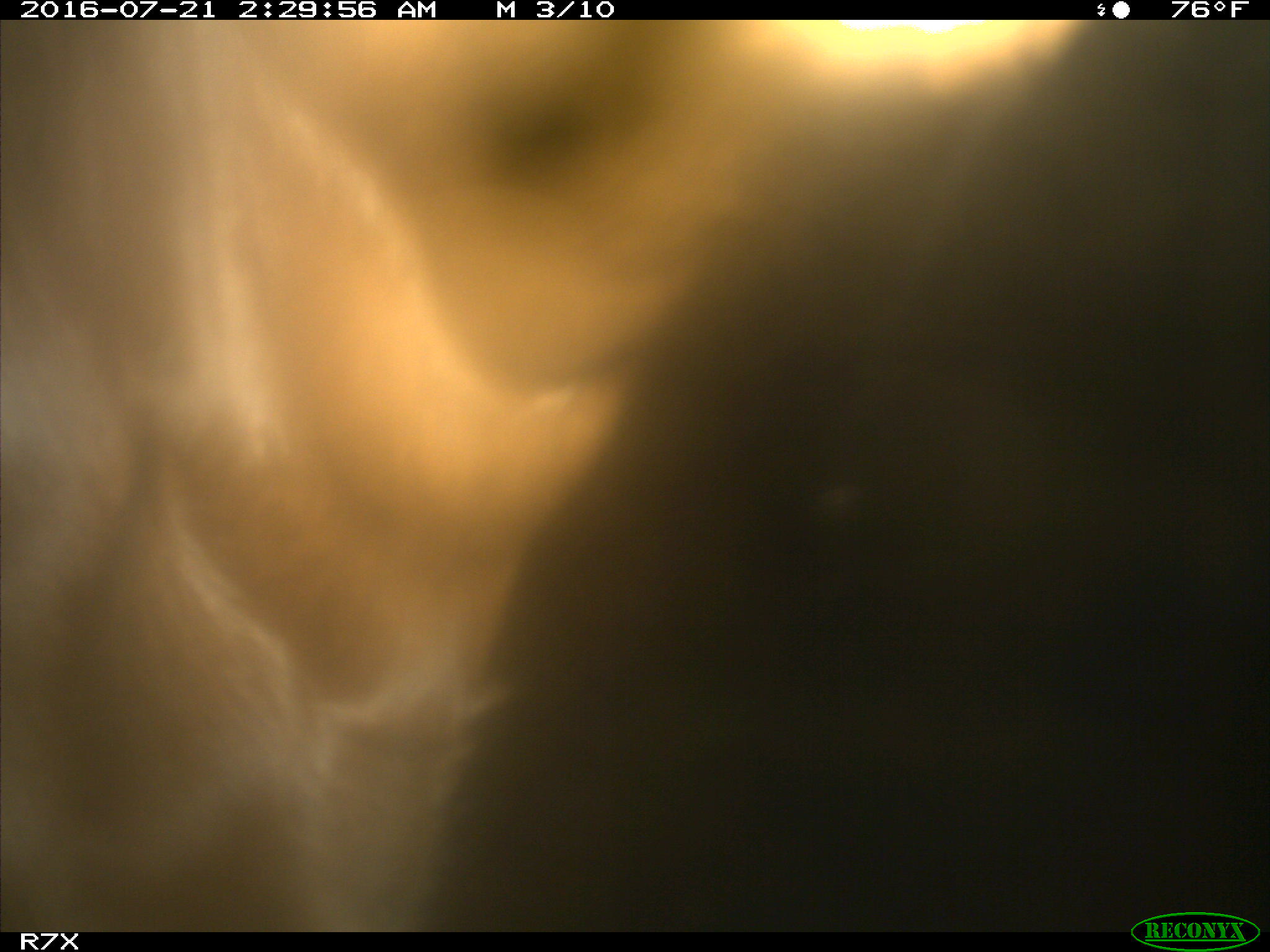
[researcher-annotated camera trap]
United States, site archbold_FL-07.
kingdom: Animalia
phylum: Chordata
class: Mammalia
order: Artiodactyla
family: Bovidae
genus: Bos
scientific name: Bos taurus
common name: domestic cow